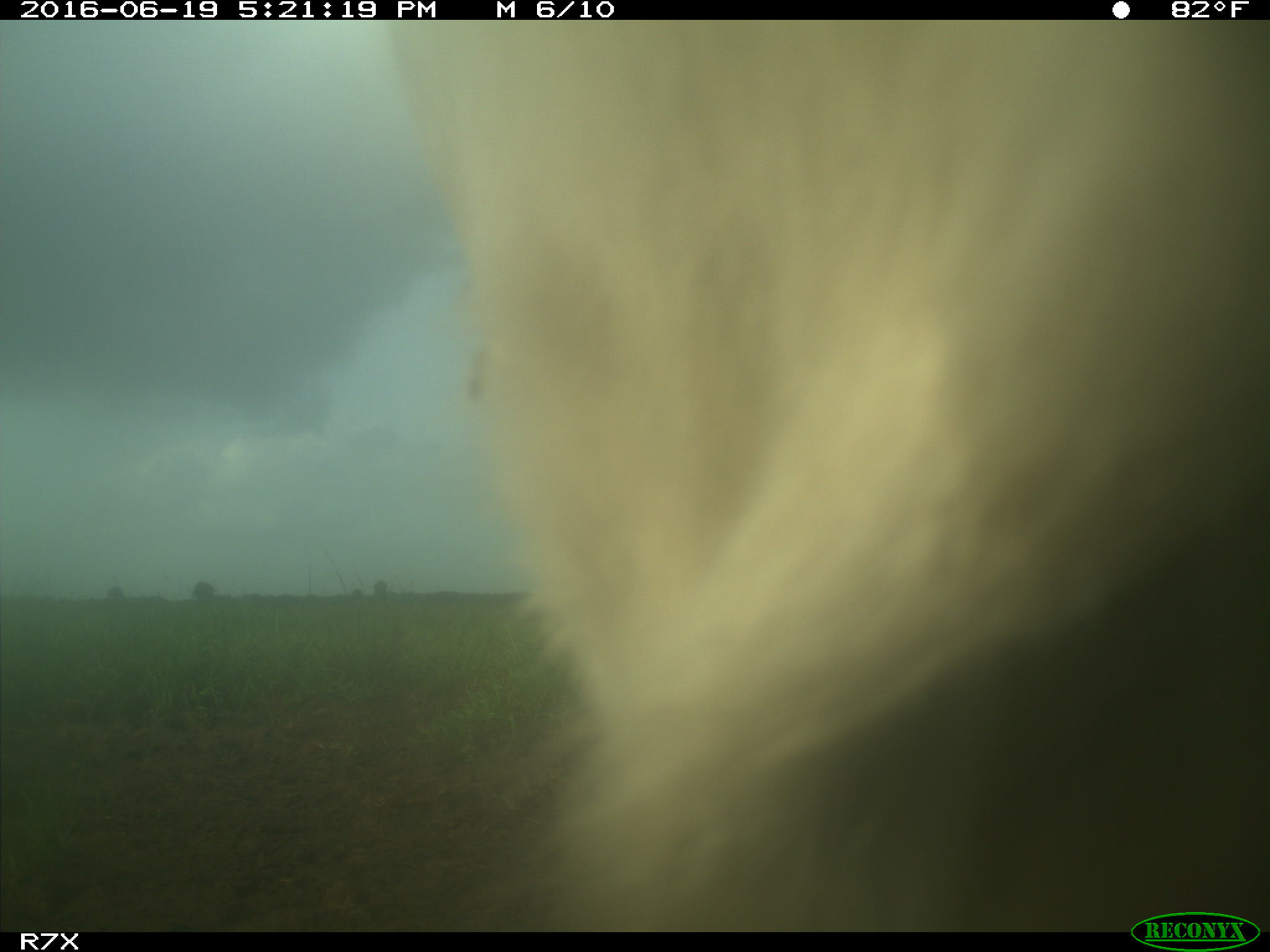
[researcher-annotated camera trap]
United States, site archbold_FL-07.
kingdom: Animalia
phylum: Chordata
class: Mammalia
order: Artiodactyla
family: Bovidae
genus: Bos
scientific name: Bos taurus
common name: domestic cow